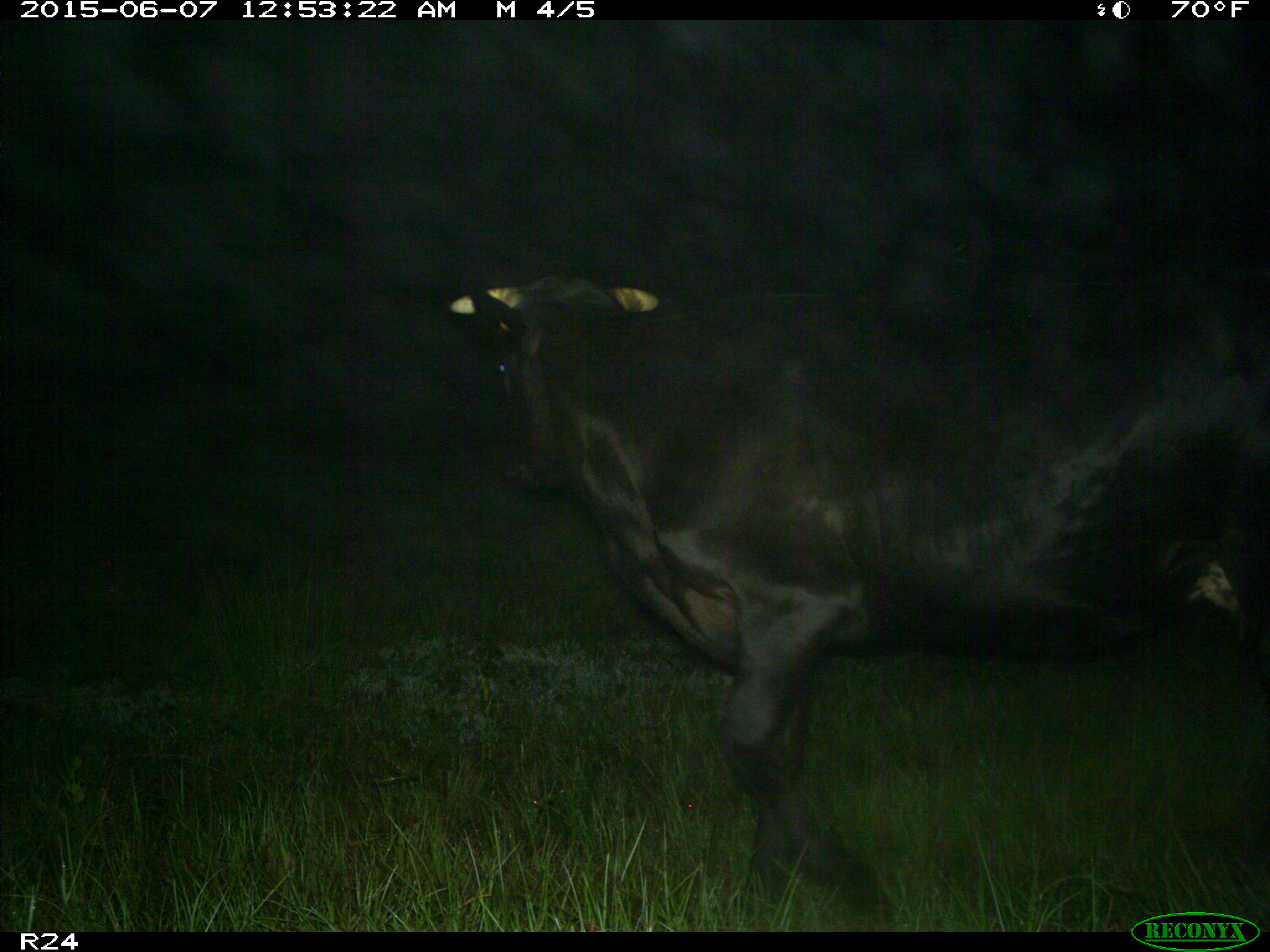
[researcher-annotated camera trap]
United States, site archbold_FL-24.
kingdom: Animalia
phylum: Chordata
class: Mammalia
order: Artiodactyla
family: Bovidae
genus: Bos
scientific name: Bos taurus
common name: domestic cow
Bos taurus (domestic cow).